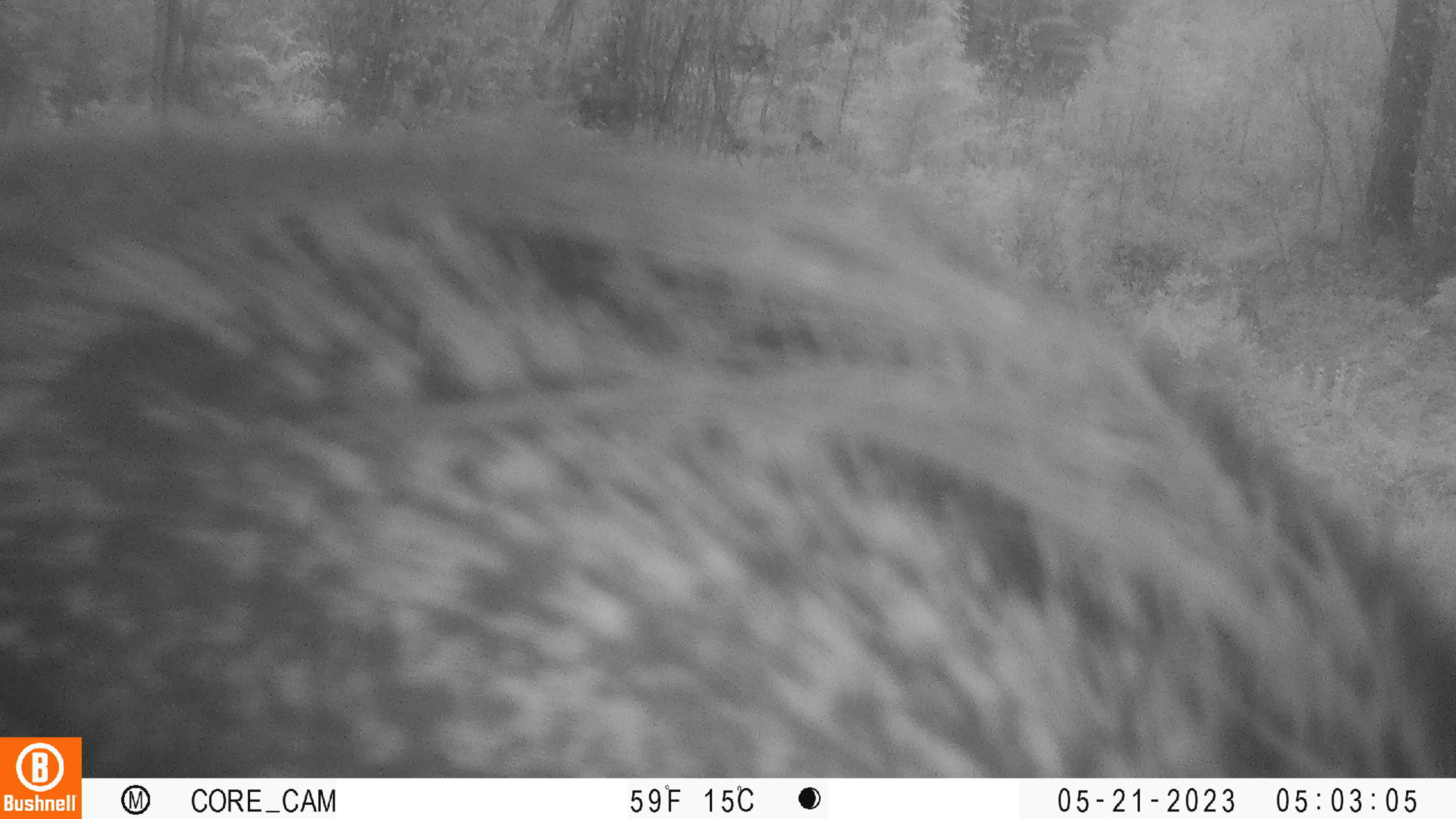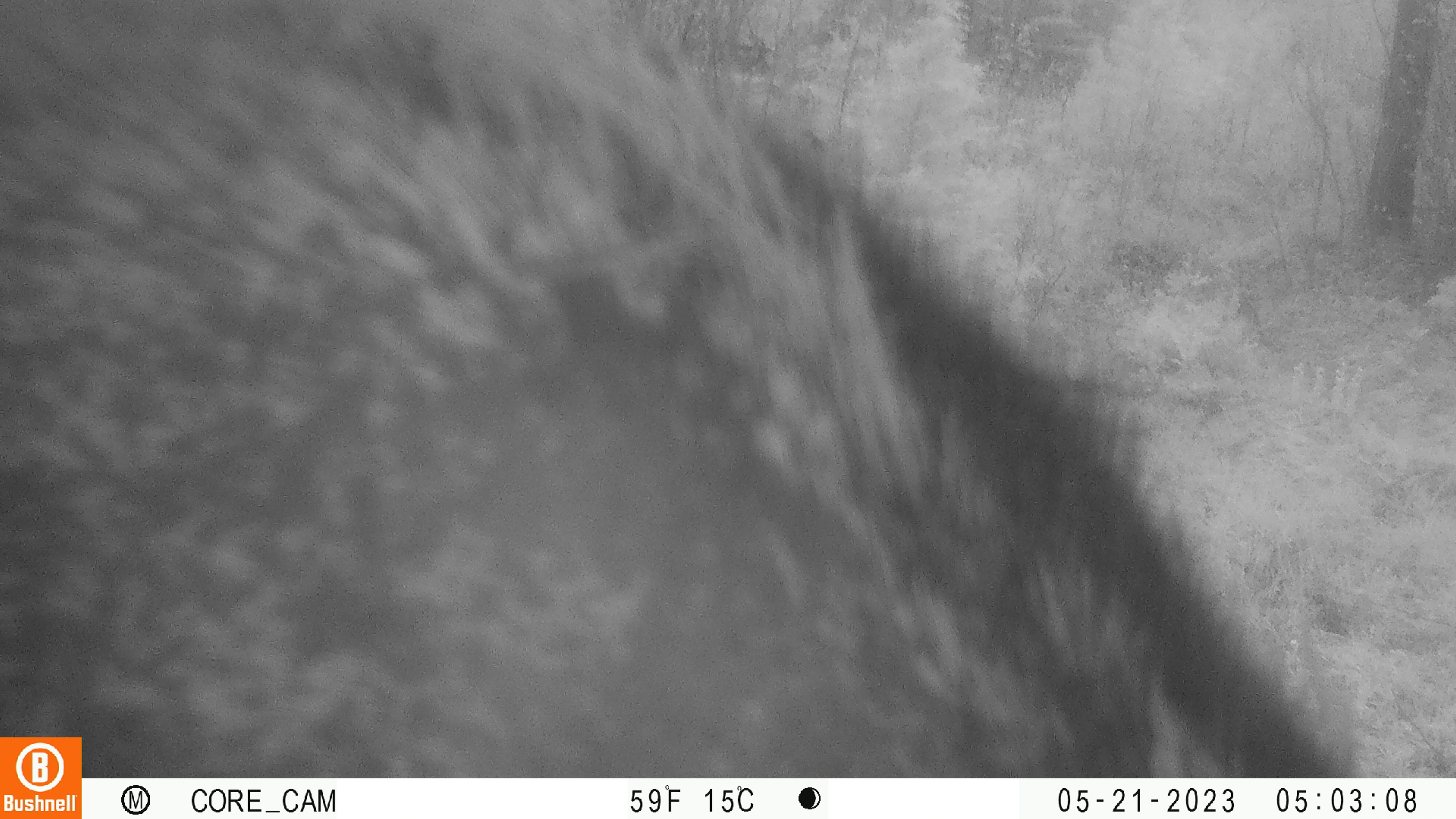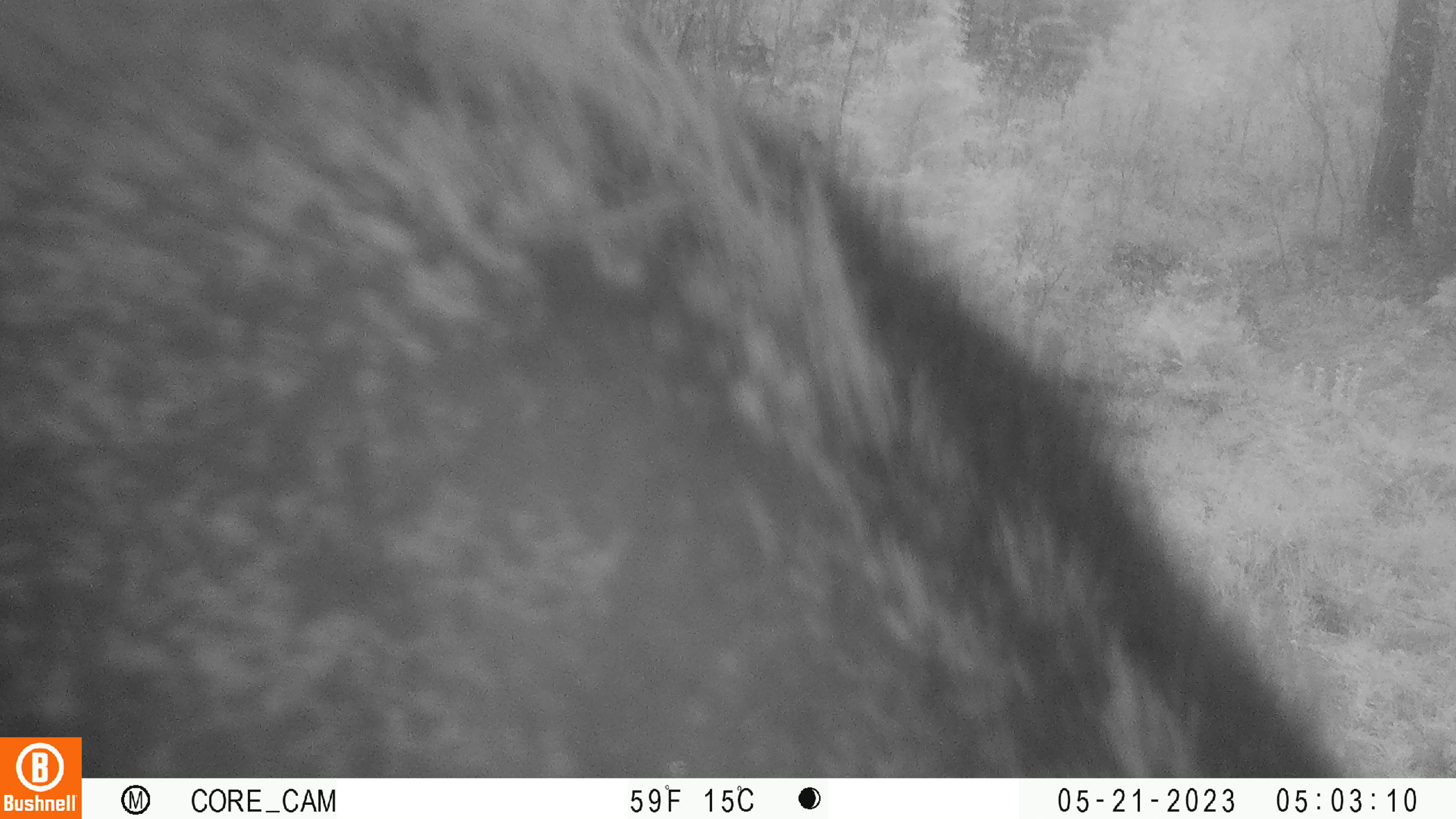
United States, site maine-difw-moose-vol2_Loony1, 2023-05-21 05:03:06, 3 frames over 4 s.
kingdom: Animalia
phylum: Chordata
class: Mammalia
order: Artiodactyla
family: Cervidae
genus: Alces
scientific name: Alces alces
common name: moose